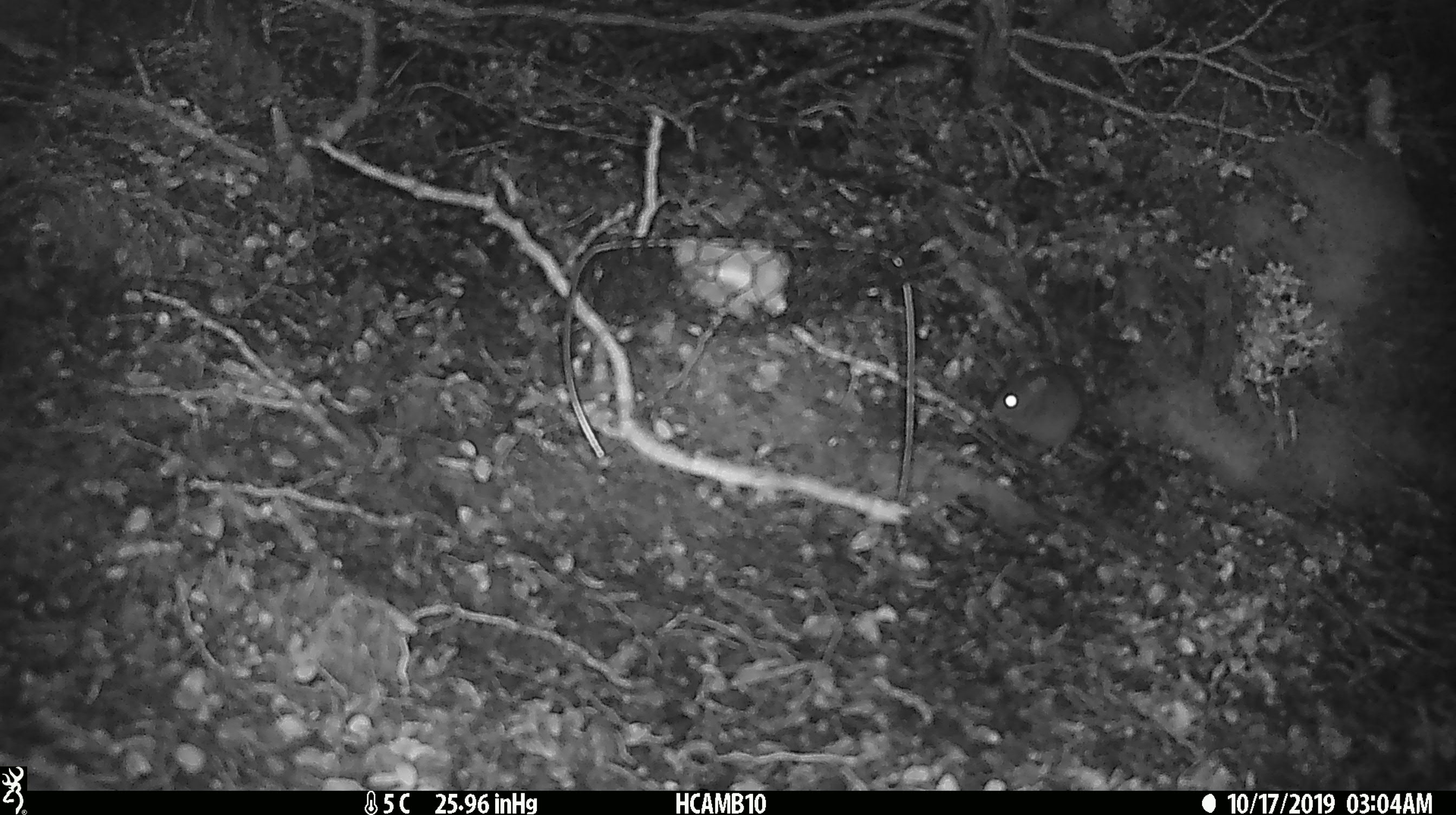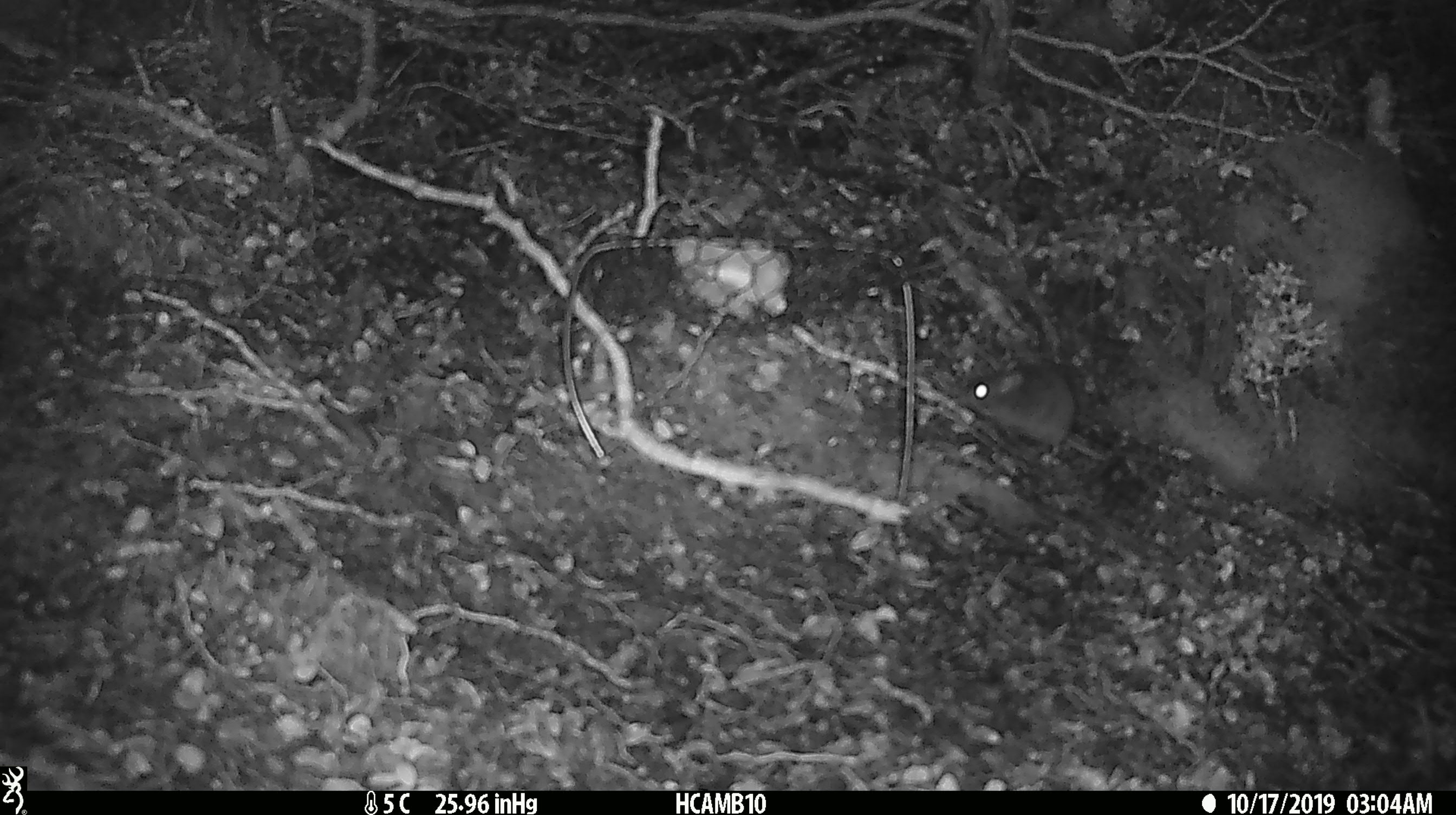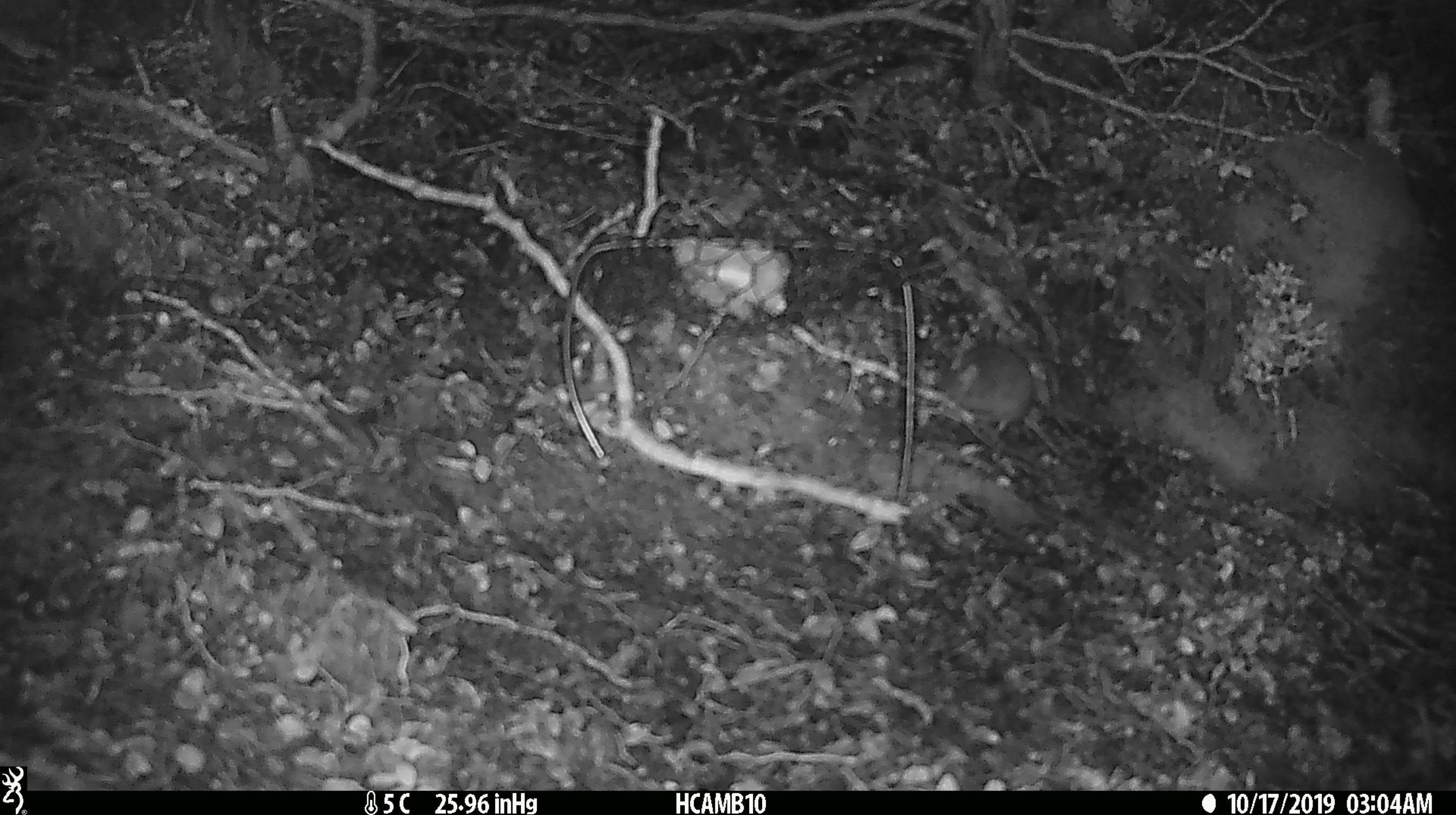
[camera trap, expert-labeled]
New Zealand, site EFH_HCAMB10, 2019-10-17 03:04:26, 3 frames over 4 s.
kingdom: Animalia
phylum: Chordata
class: Mammalia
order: Rodentia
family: Muridae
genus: Mus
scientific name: Mus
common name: mouse